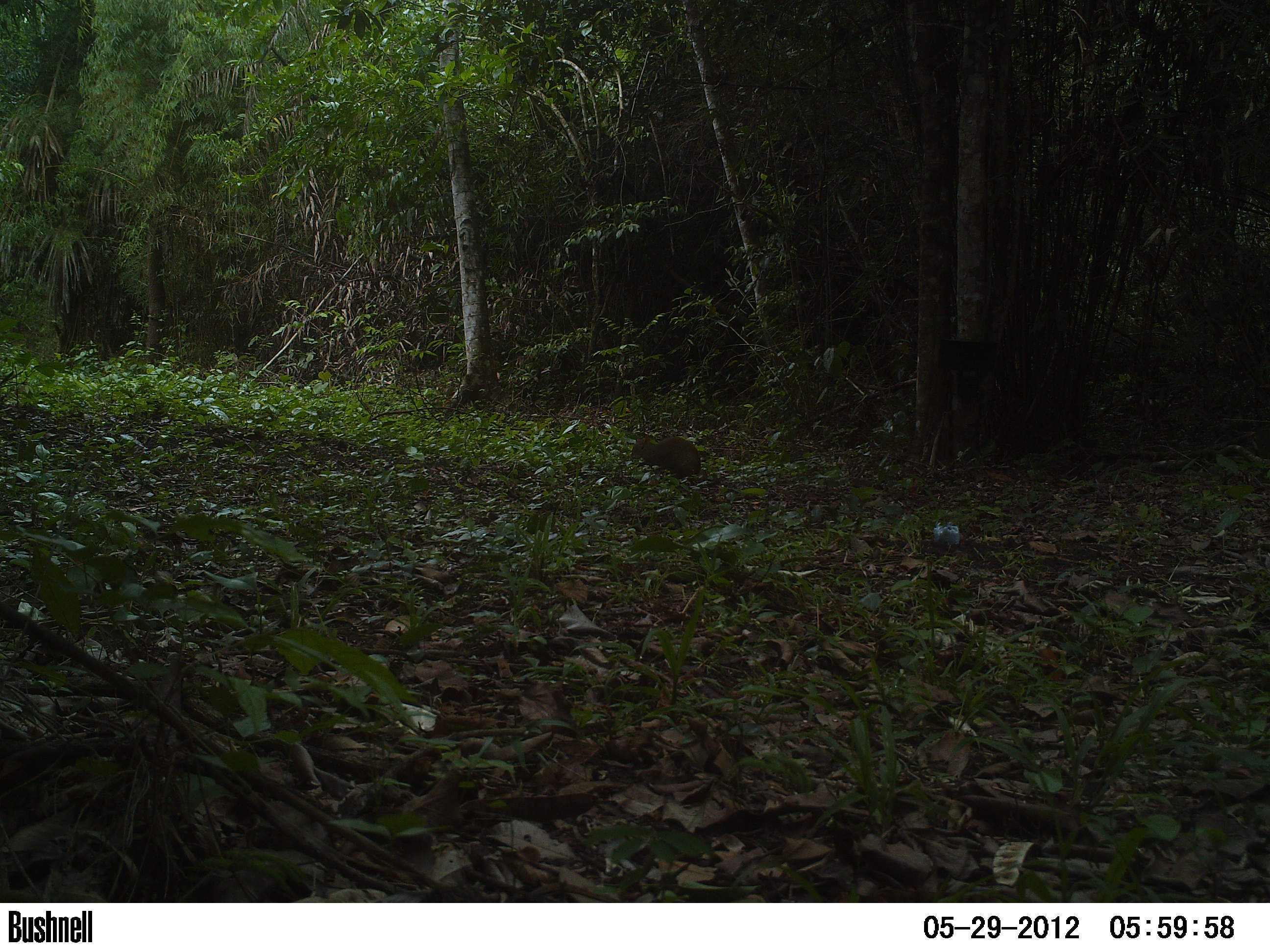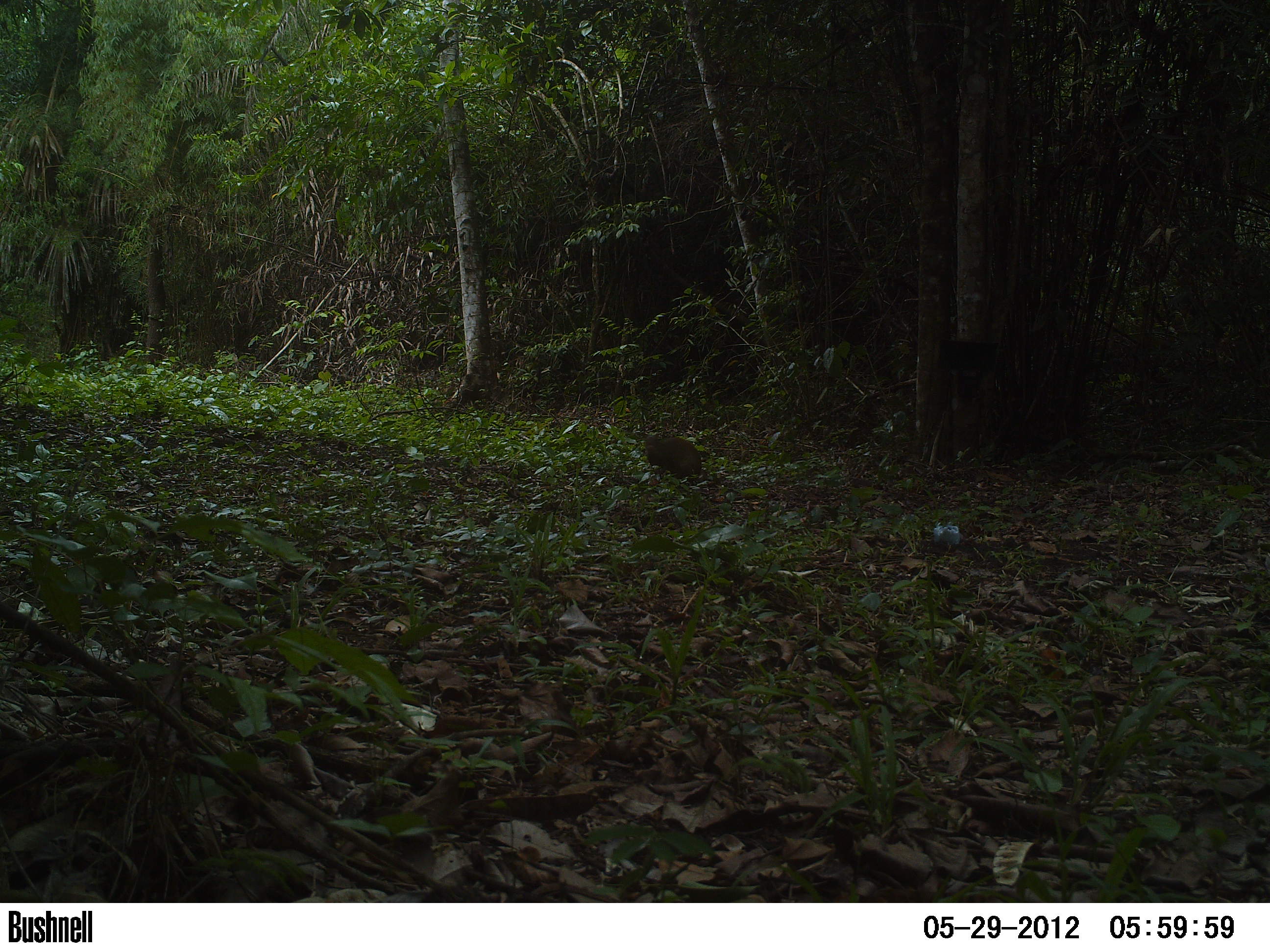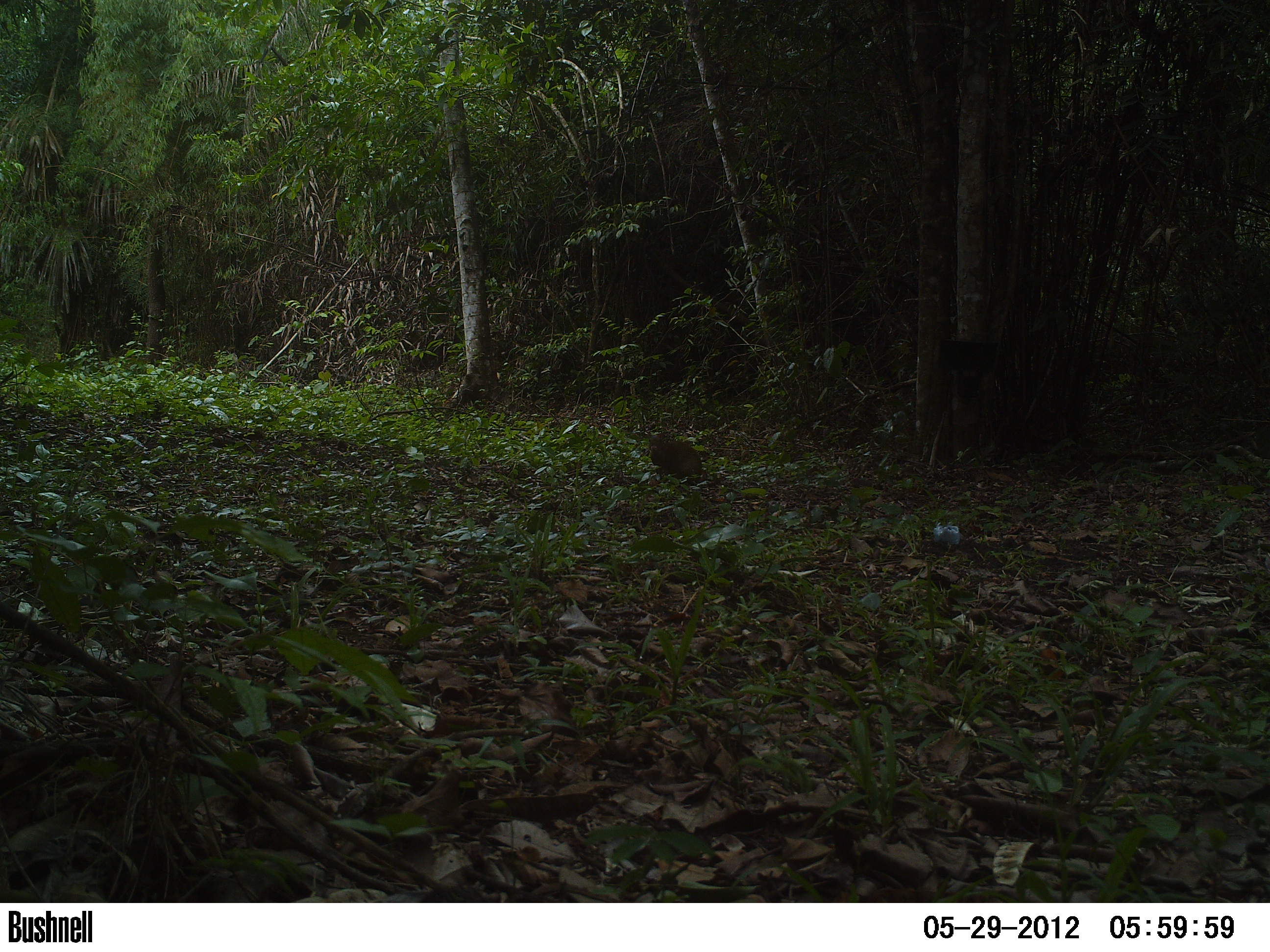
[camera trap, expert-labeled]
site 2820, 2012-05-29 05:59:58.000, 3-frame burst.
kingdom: Animalia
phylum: Chordata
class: Mammalia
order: Rodentia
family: Dasyproctidae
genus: Dasyprocta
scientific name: Dasyprocta punctata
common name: central american agouti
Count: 1.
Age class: adult.